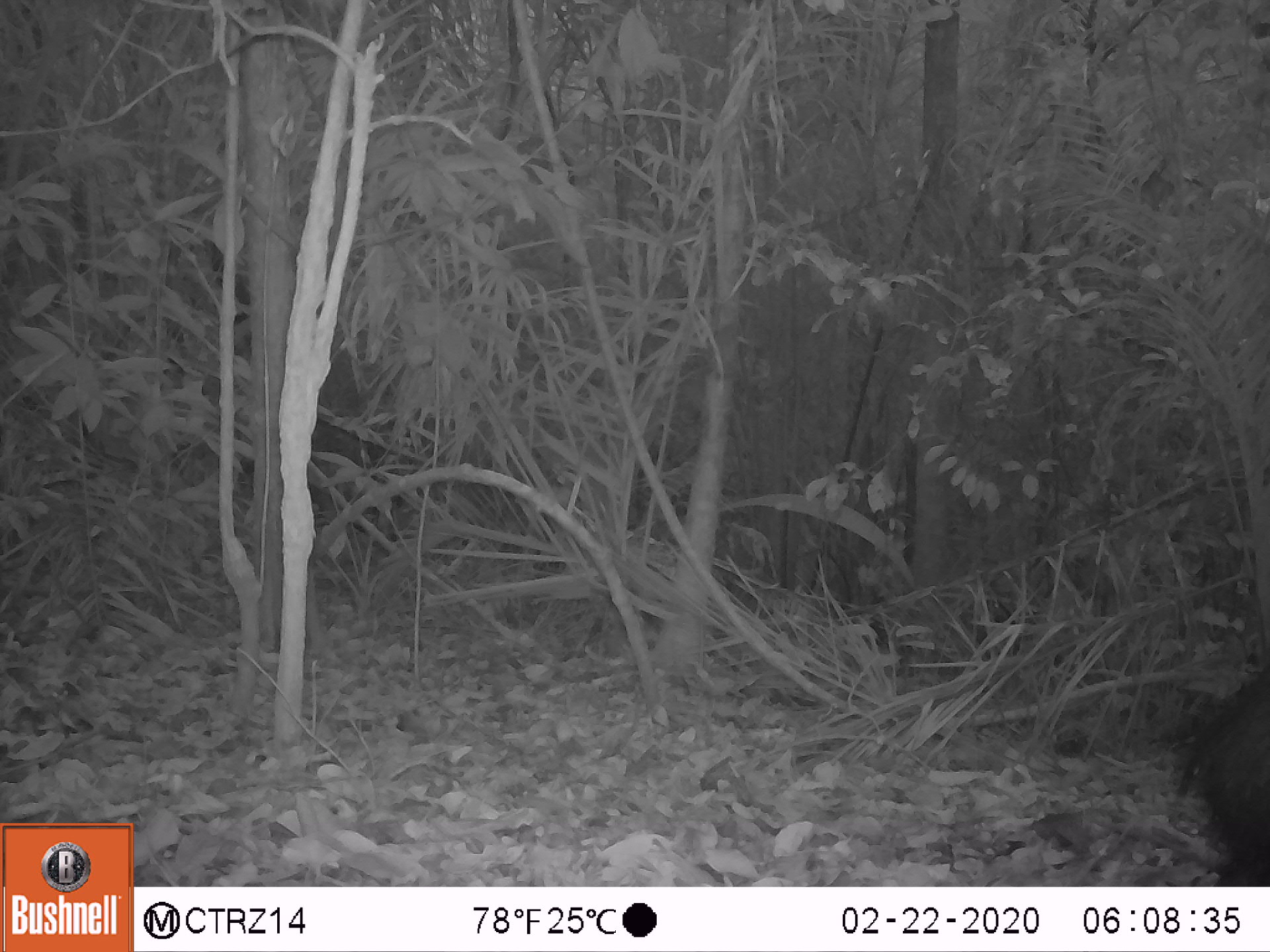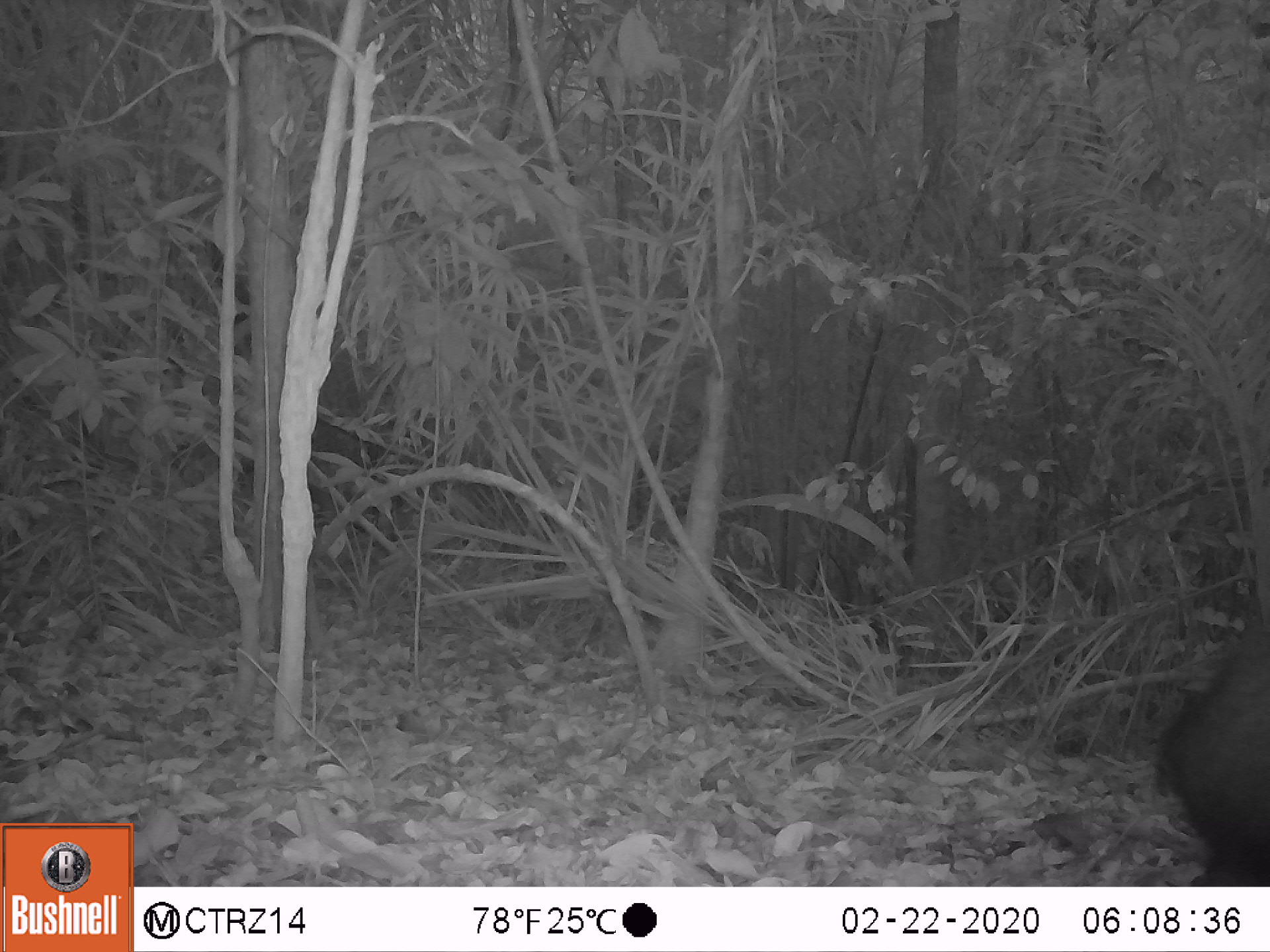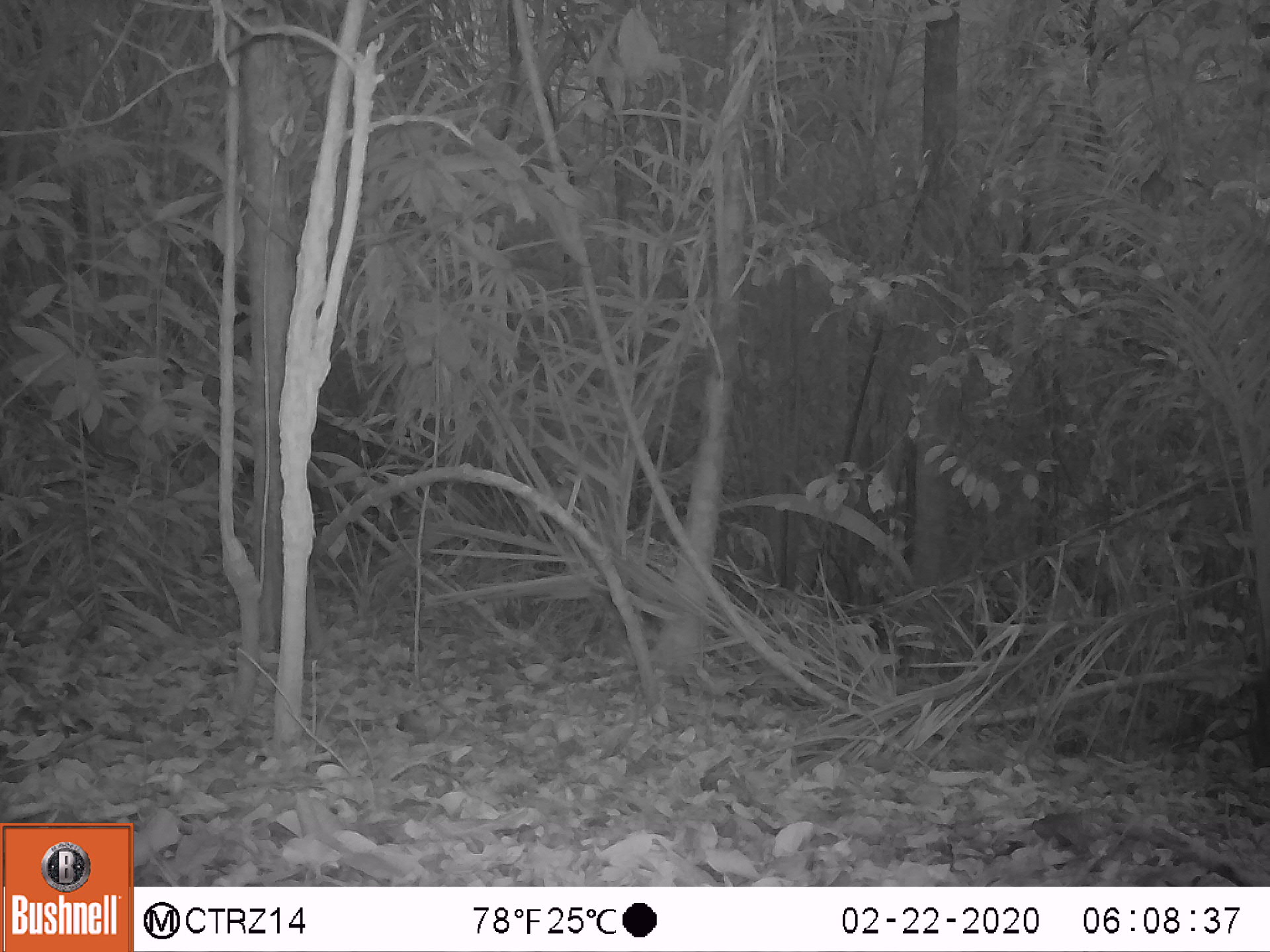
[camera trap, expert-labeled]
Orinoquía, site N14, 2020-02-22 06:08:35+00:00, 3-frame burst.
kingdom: Animalia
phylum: Chordata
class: Mammalia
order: Rodentia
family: Dasyproctidae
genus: Dasyprocta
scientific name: Dasyprocta fuliginosa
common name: black agouti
Black agouti (Dasyprocta fuliginosa).